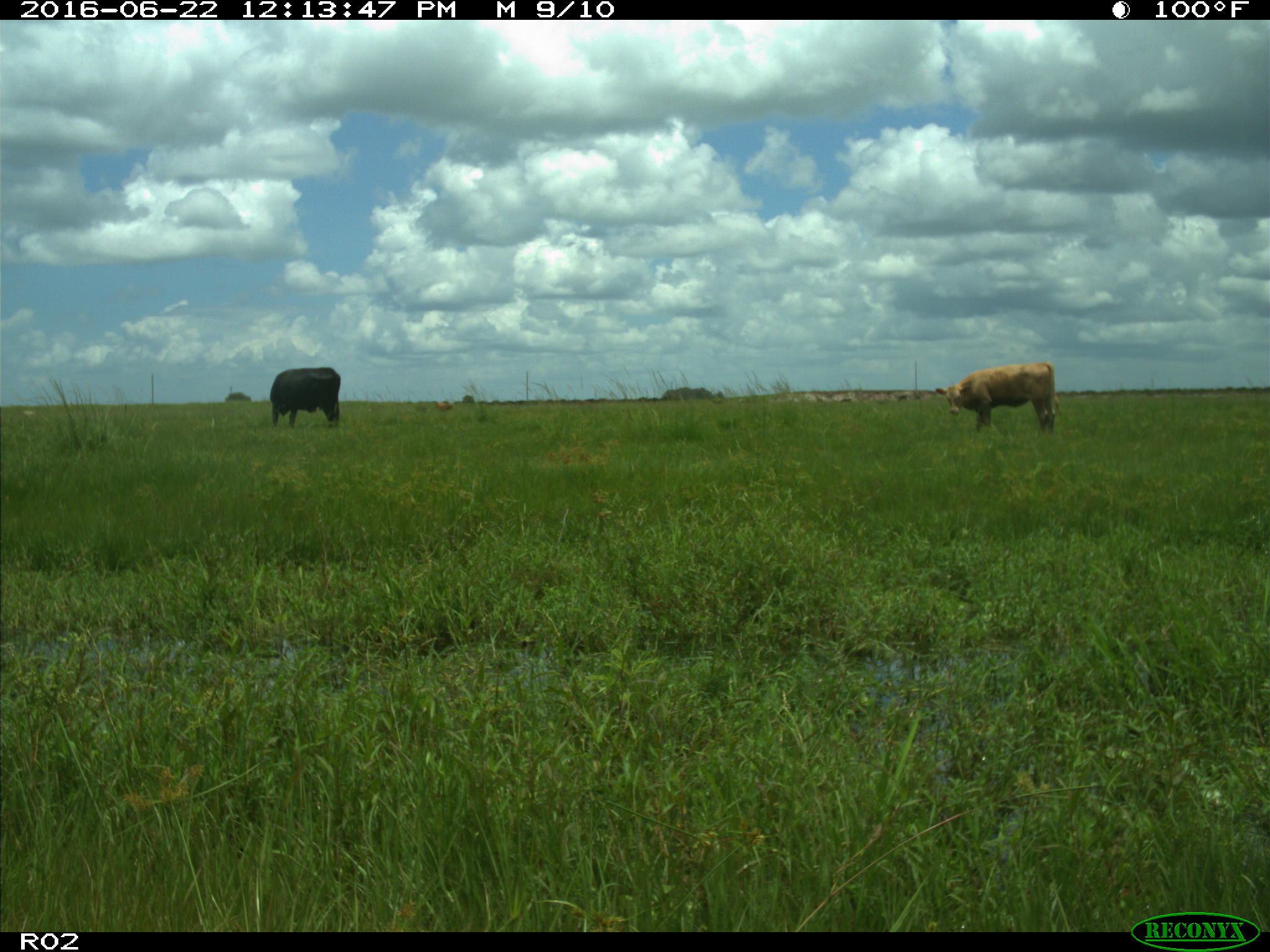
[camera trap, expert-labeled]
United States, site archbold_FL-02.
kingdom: Animalia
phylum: Chordata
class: Mammalia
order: Artiodactyla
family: Bovidae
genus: Bos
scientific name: Bos taurus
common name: domestic cow